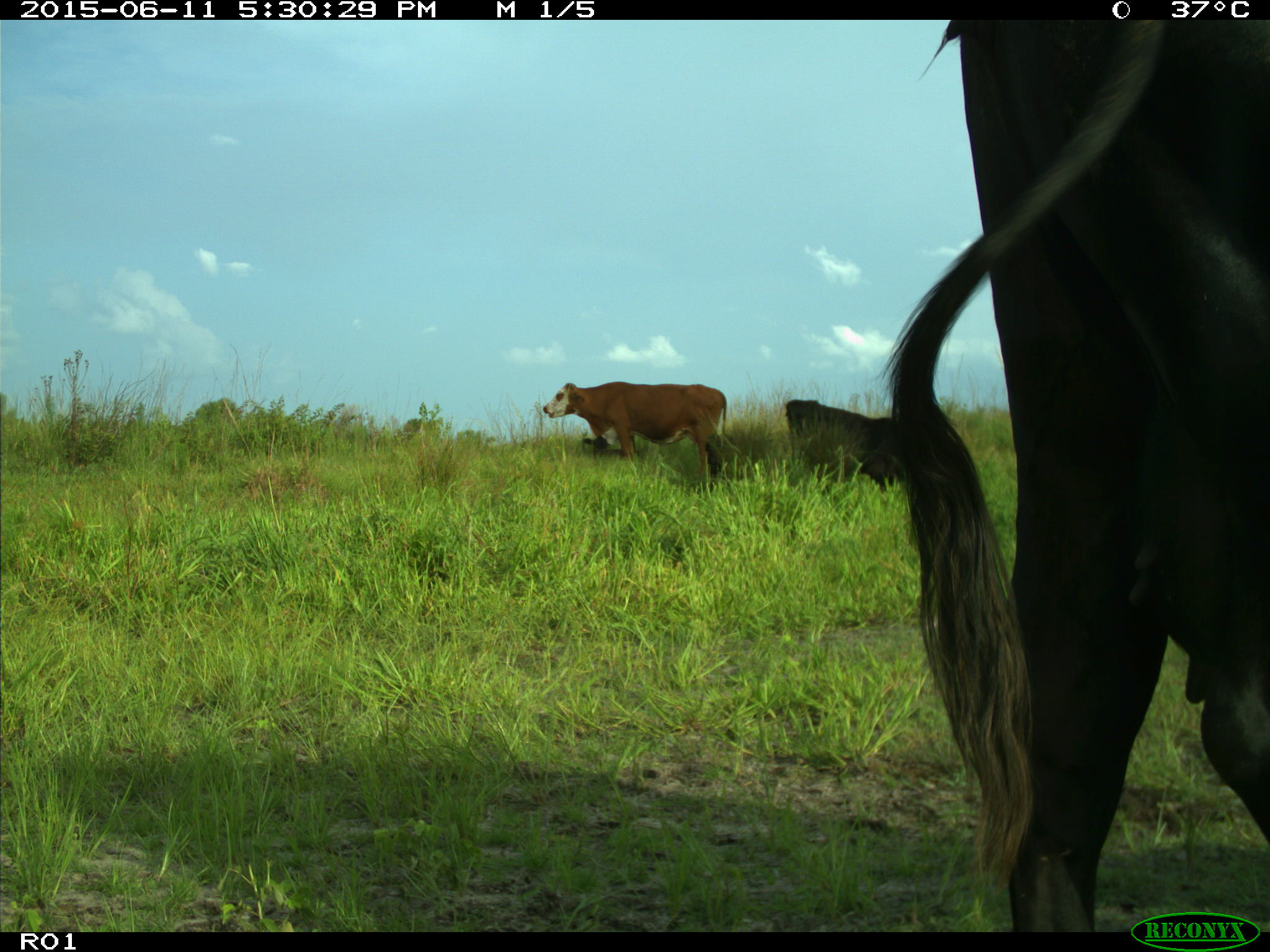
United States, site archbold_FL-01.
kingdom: Animalia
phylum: Chordata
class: Mammalia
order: Artiodactyla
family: Bovidae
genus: Bos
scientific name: Bos taurus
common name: domestic cow